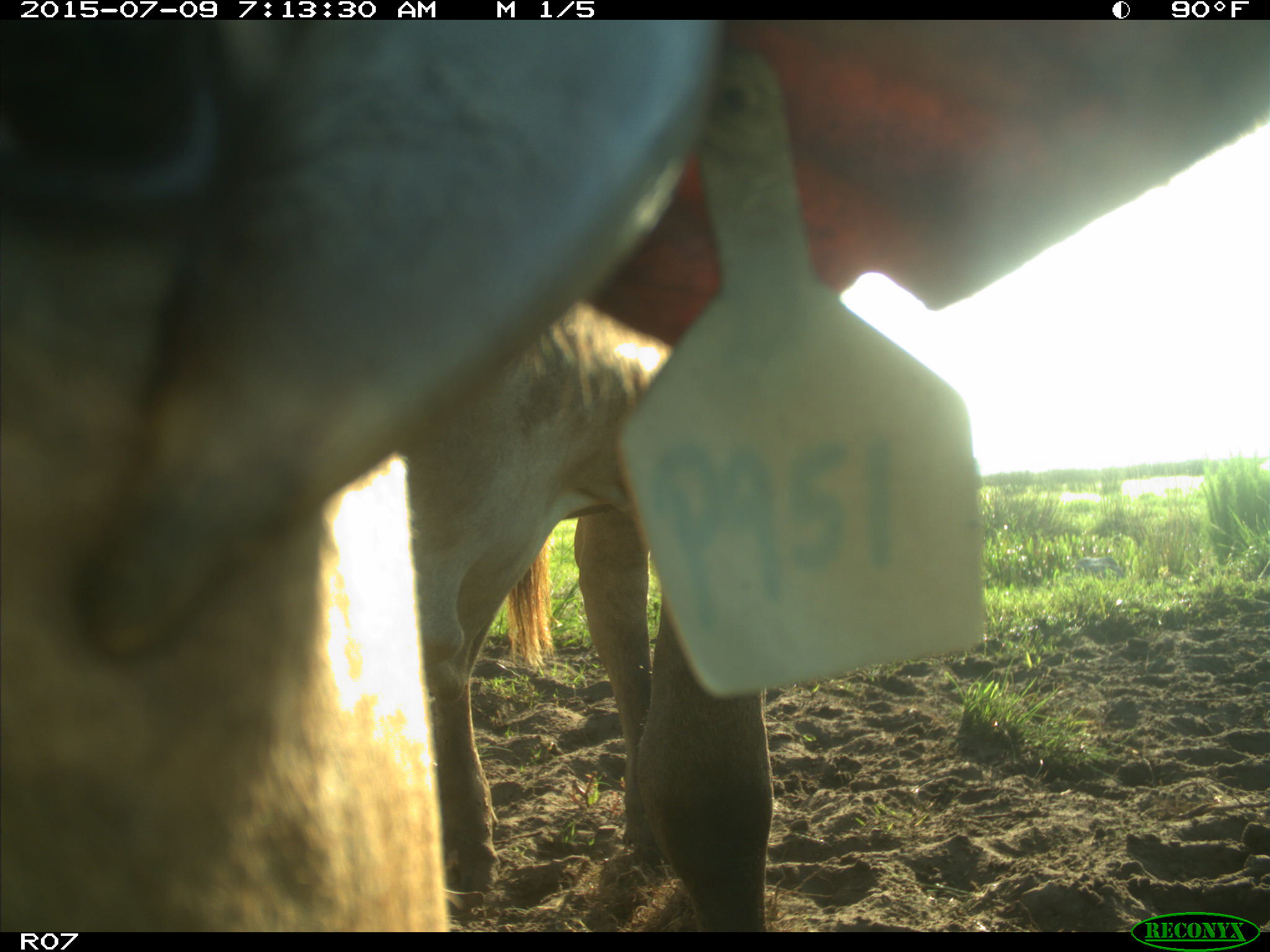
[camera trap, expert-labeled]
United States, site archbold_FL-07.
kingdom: Animalia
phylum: Chordata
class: Mammalia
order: Artiodactyla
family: Bovidae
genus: Bos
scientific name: Bos taurus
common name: domestic cow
Bos taurus (domestic cow).